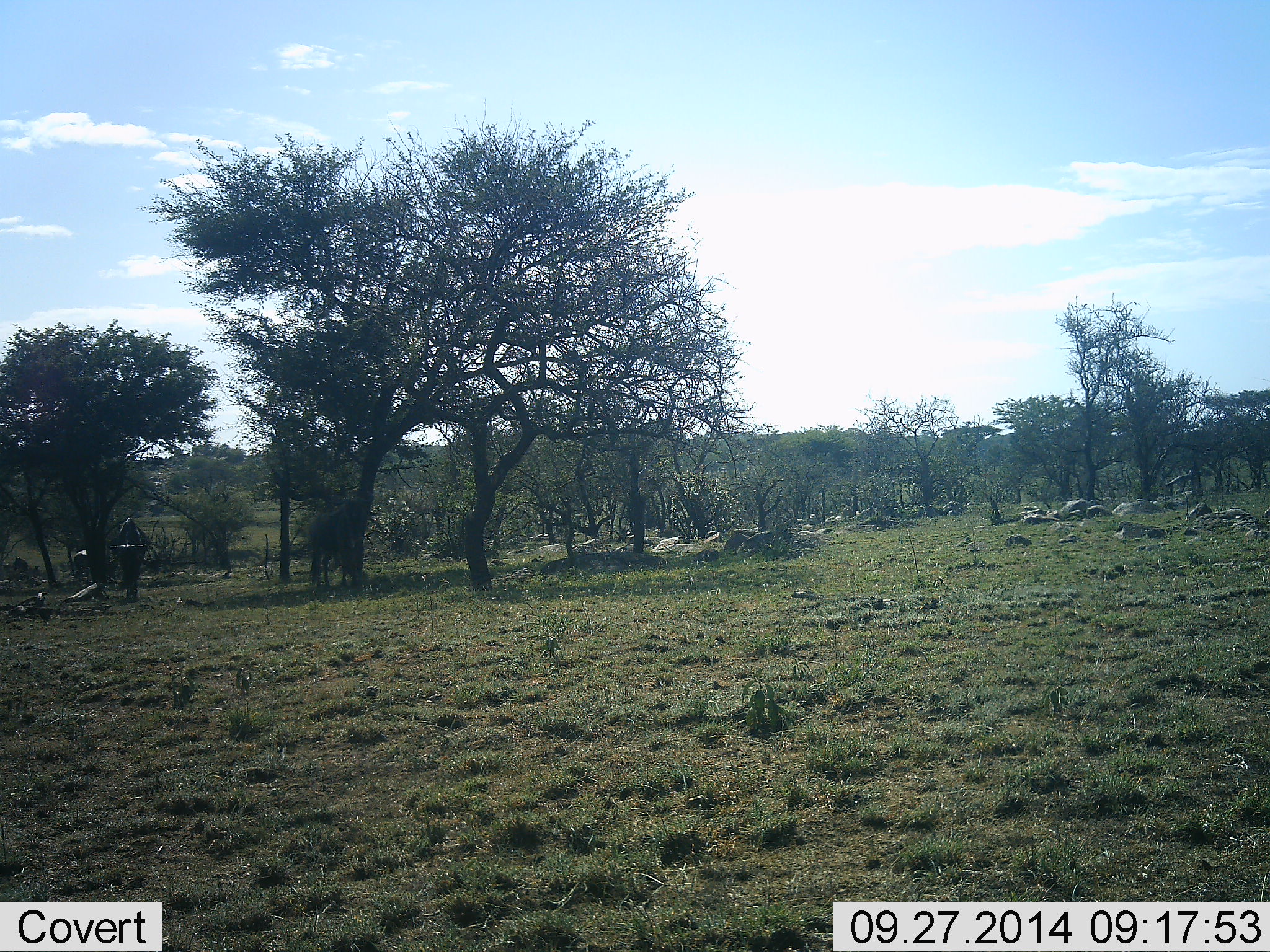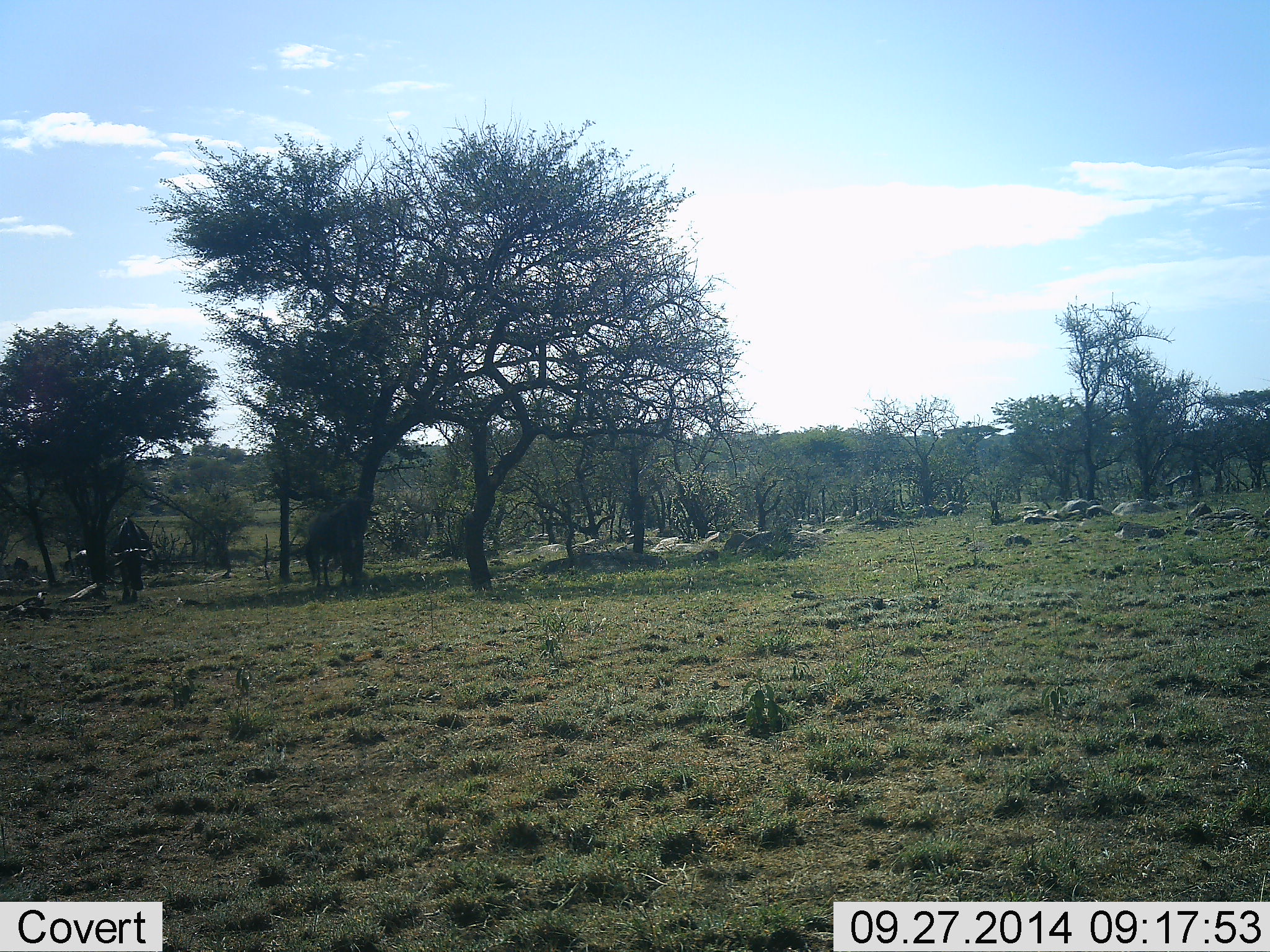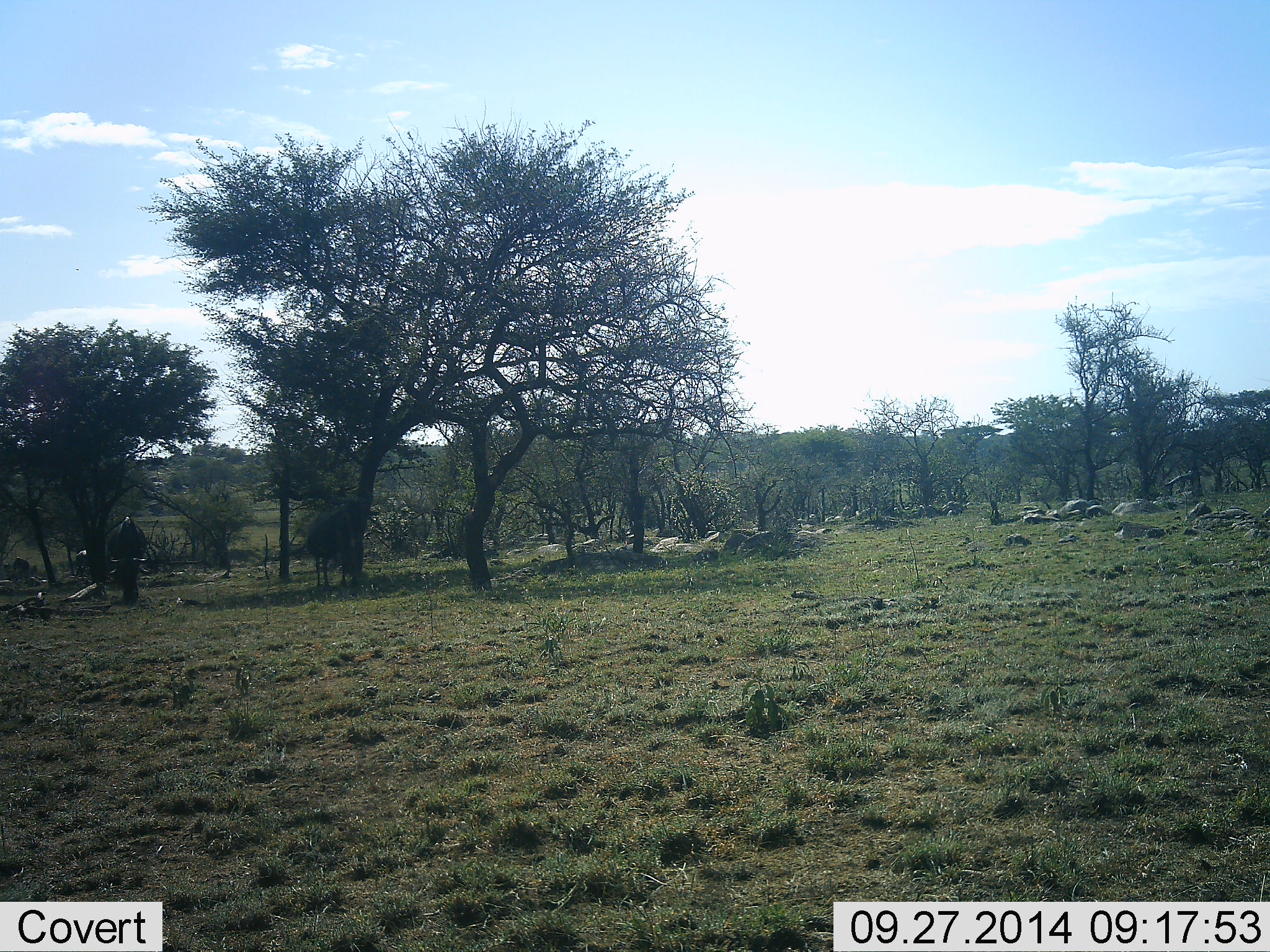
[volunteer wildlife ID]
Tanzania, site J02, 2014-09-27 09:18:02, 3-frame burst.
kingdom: Animalia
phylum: Chordata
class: Mammalia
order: Artiodactyla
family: Bovidae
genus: Connochaetes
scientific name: Connochaetes taurinus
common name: blue wildebeest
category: wildebeest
Wildebeest (blue wildebeest) (Connochaetes taurinus), count 3. Behavior (volunteer vote fractions): standing 60%, resting 0%, moving 10%, interacting 0%. Young present (vote fraction): 0%. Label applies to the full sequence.